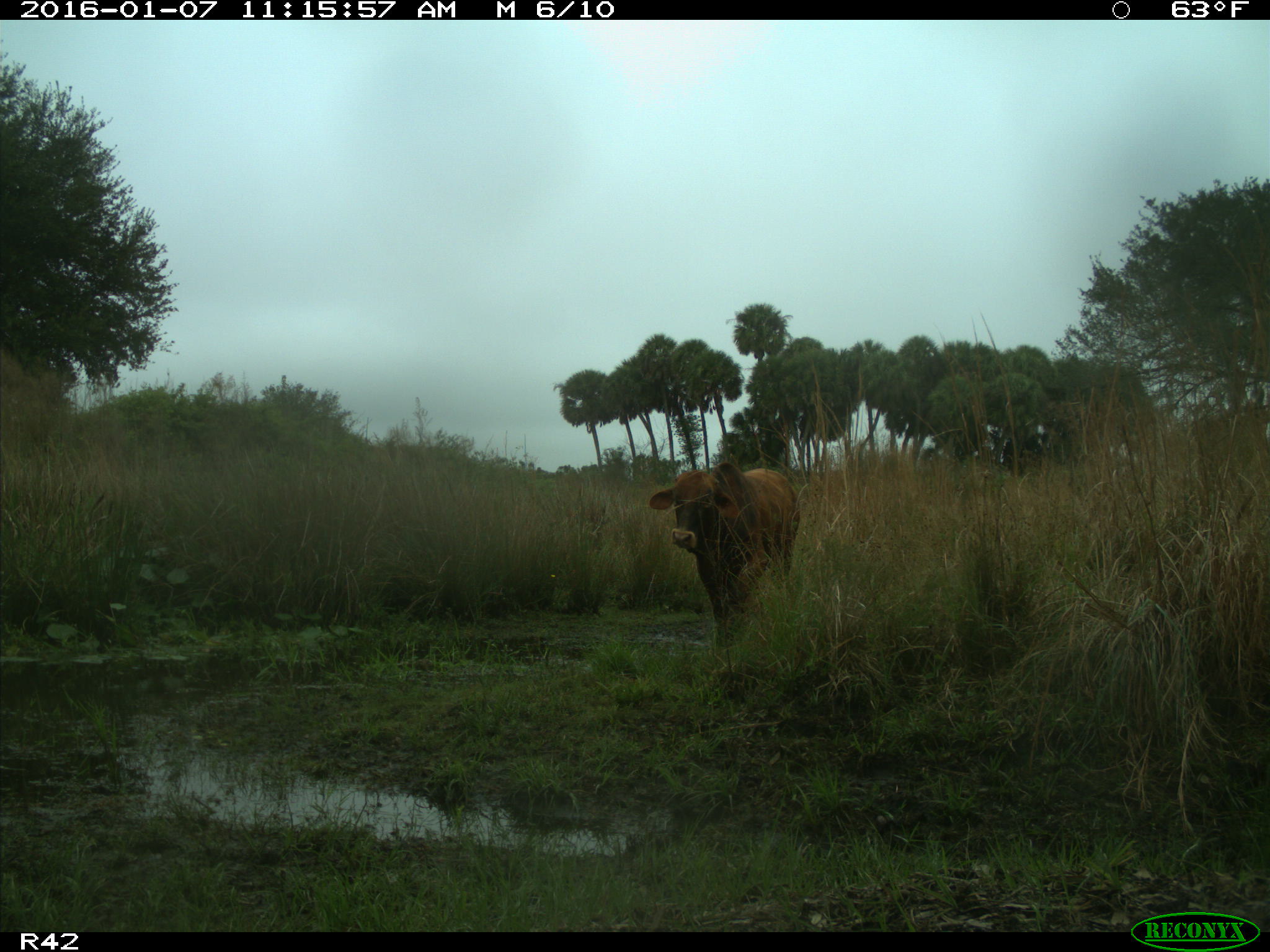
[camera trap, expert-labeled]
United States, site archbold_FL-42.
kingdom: Animalia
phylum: Chordata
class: Mammalia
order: Artiodactyla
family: Bovidae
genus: Bos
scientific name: Bos taurus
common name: domestic cow